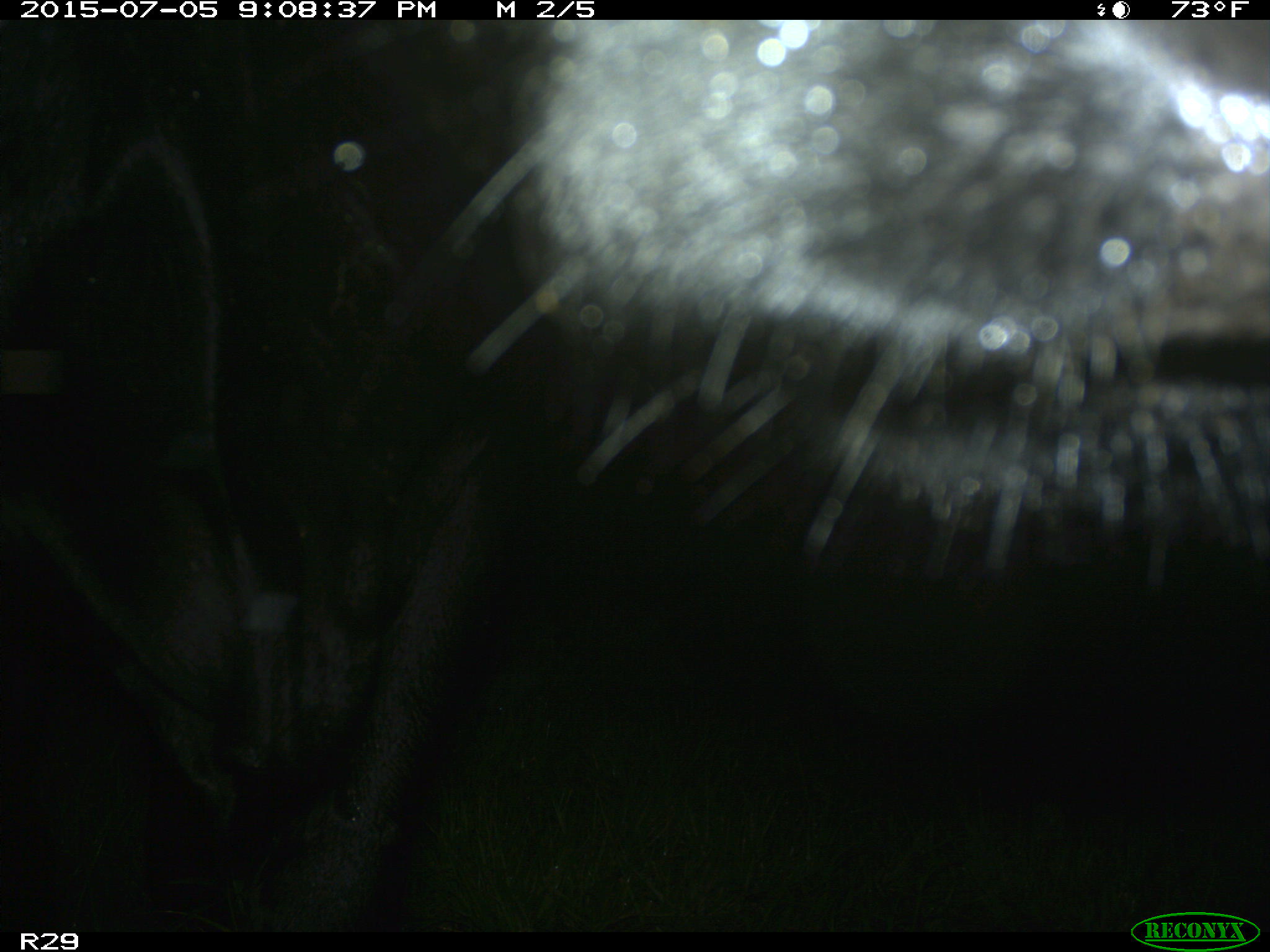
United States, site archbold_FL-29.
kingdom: Animalia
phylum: Chordata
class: Mammalia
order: Artiodactyla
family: Bovidae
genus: Bos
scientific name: Bos taurus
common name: domestic cow